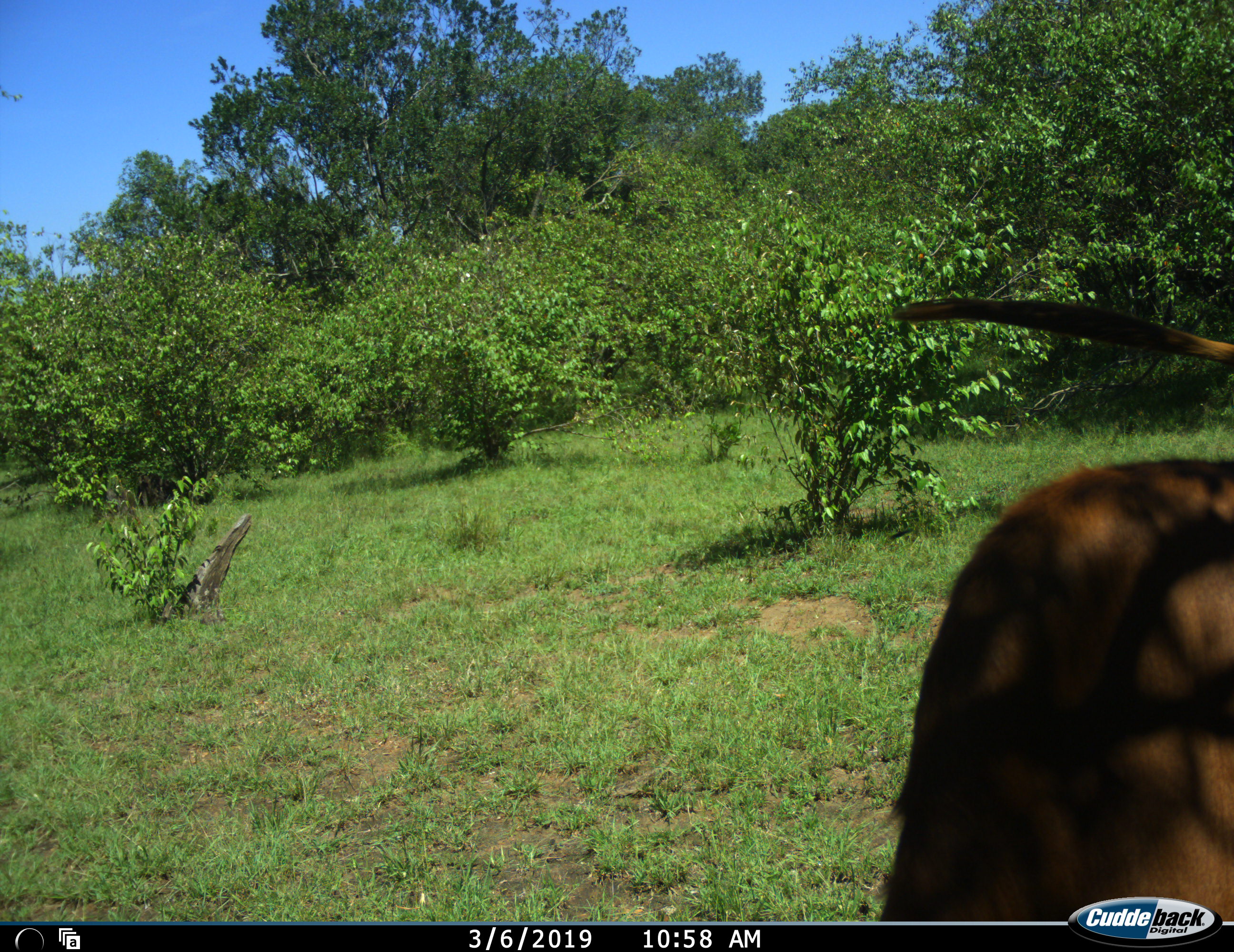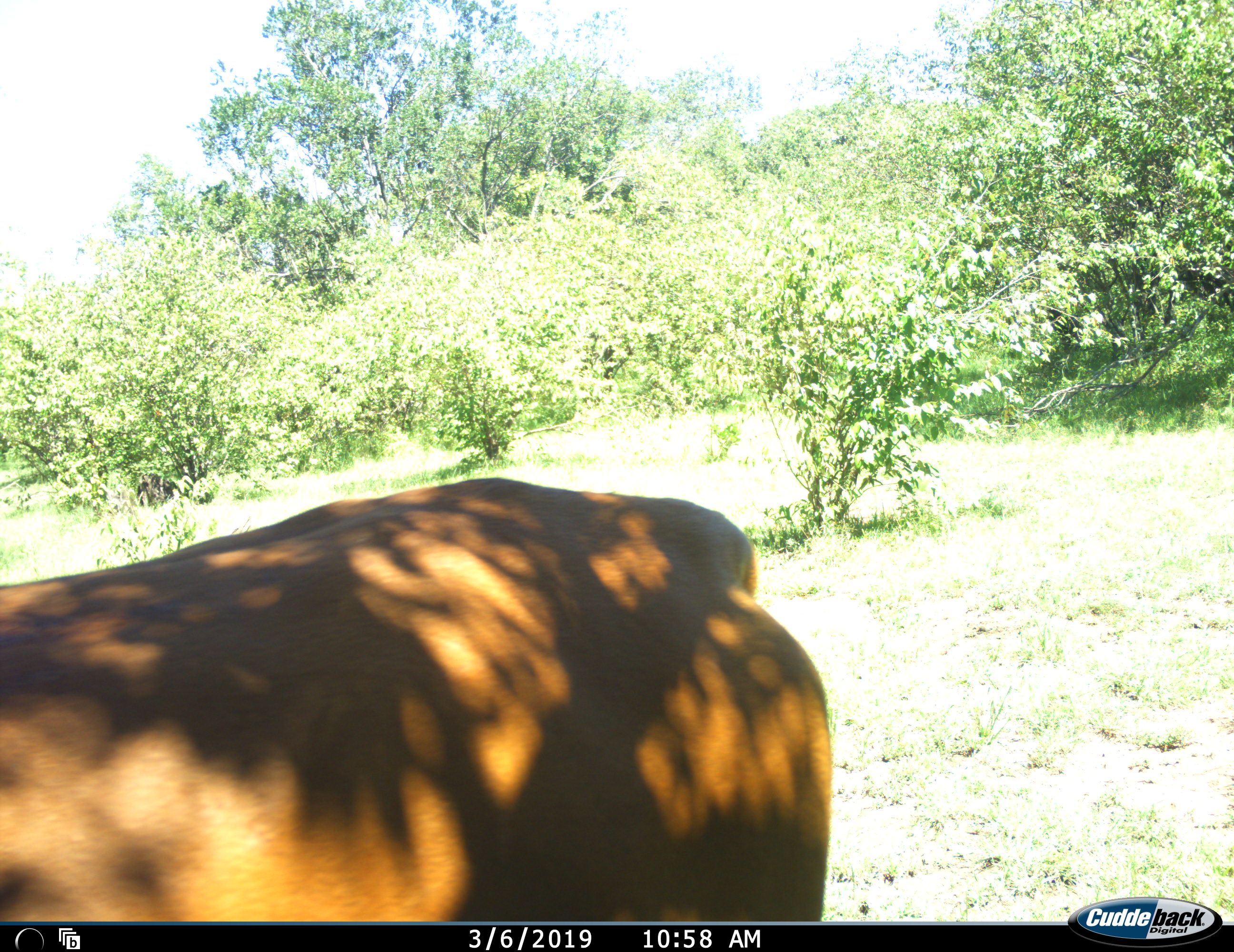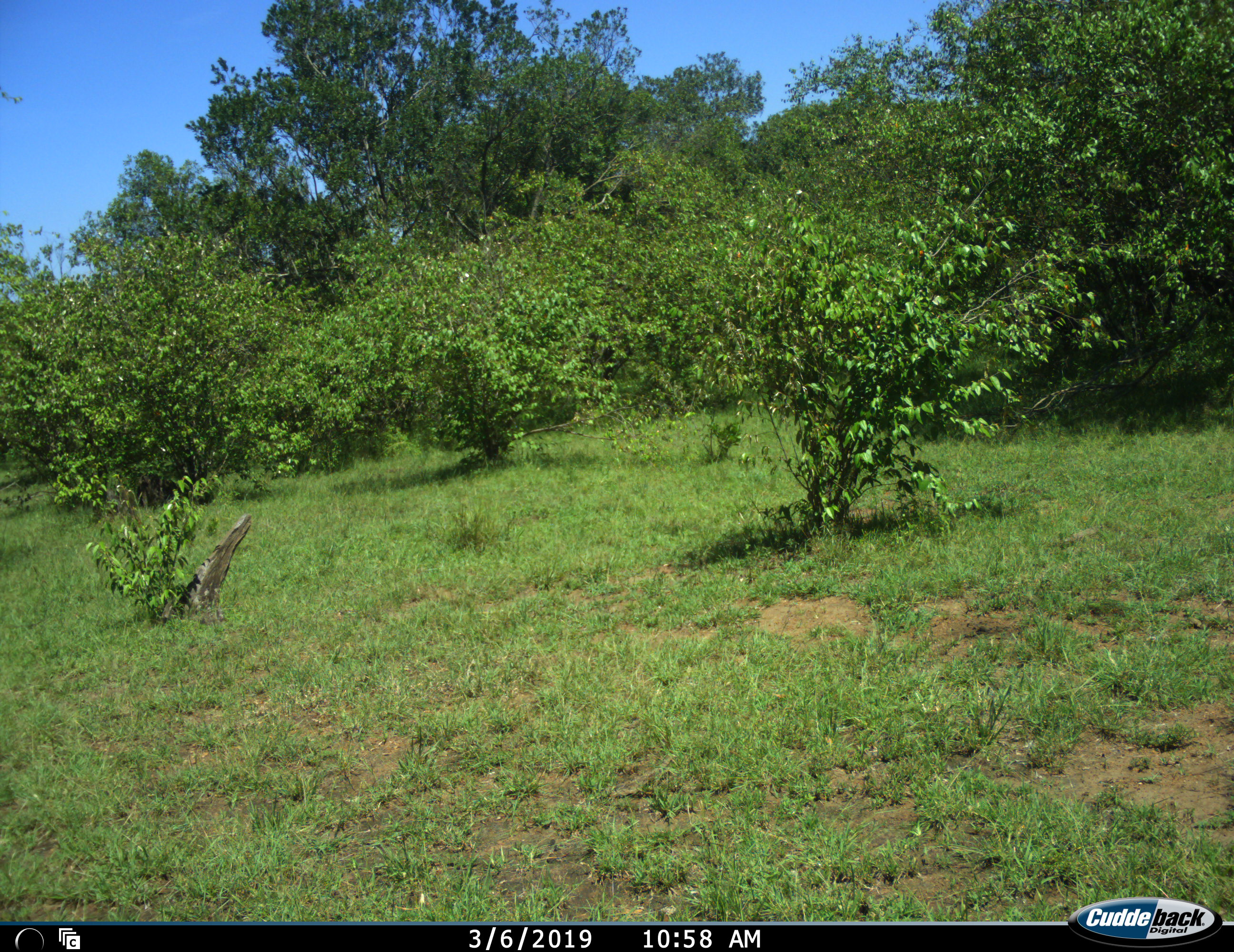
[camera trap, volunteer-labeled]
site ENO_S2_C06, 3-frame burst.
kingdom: Animalia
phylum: Chordata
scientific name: Vertebrata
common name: domestic animal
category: domesticanimal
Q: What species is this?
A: Domesticanimal (domestic animal) (Vertebrata).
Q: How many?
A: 1.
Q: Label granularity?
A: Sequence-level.